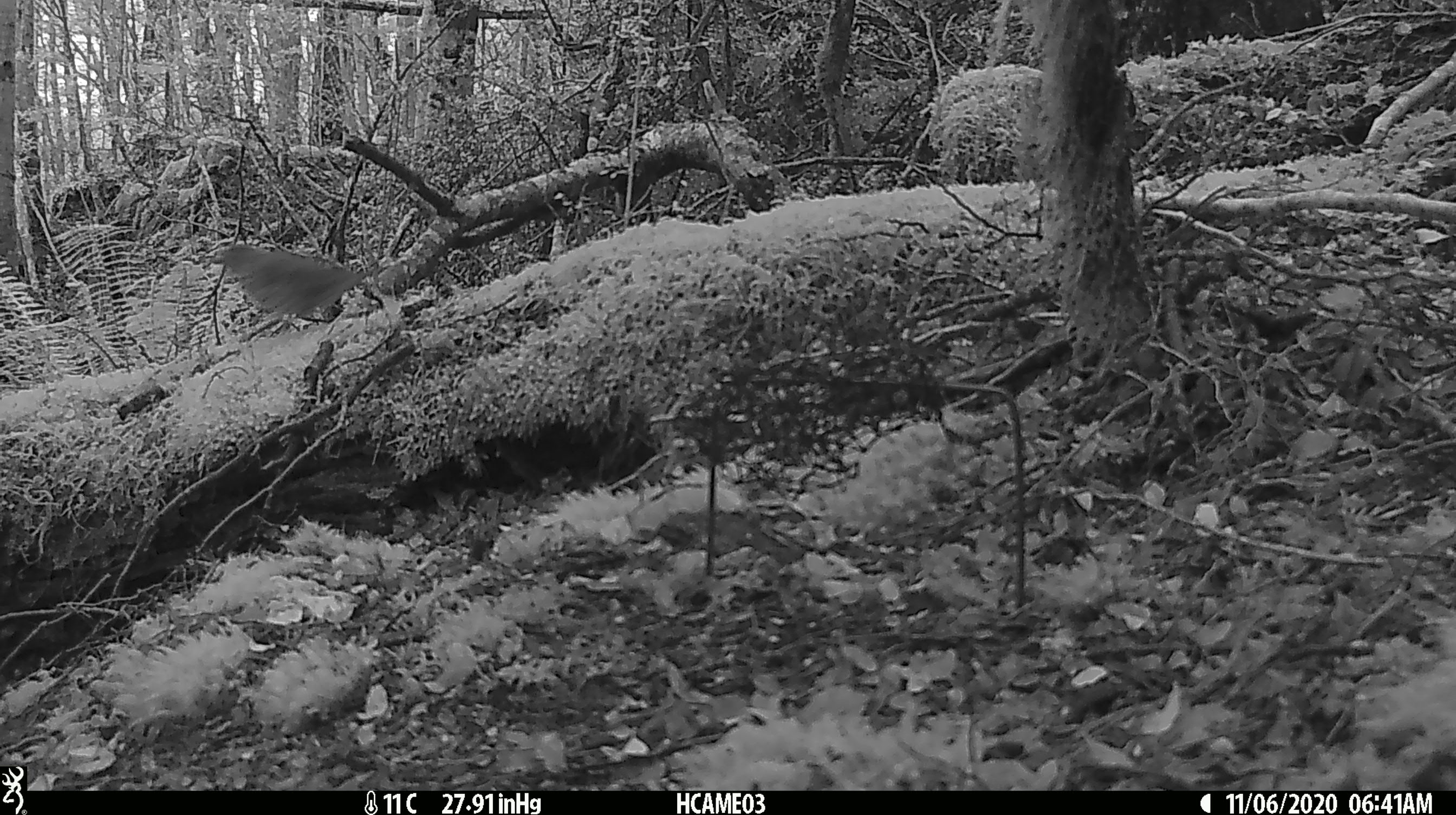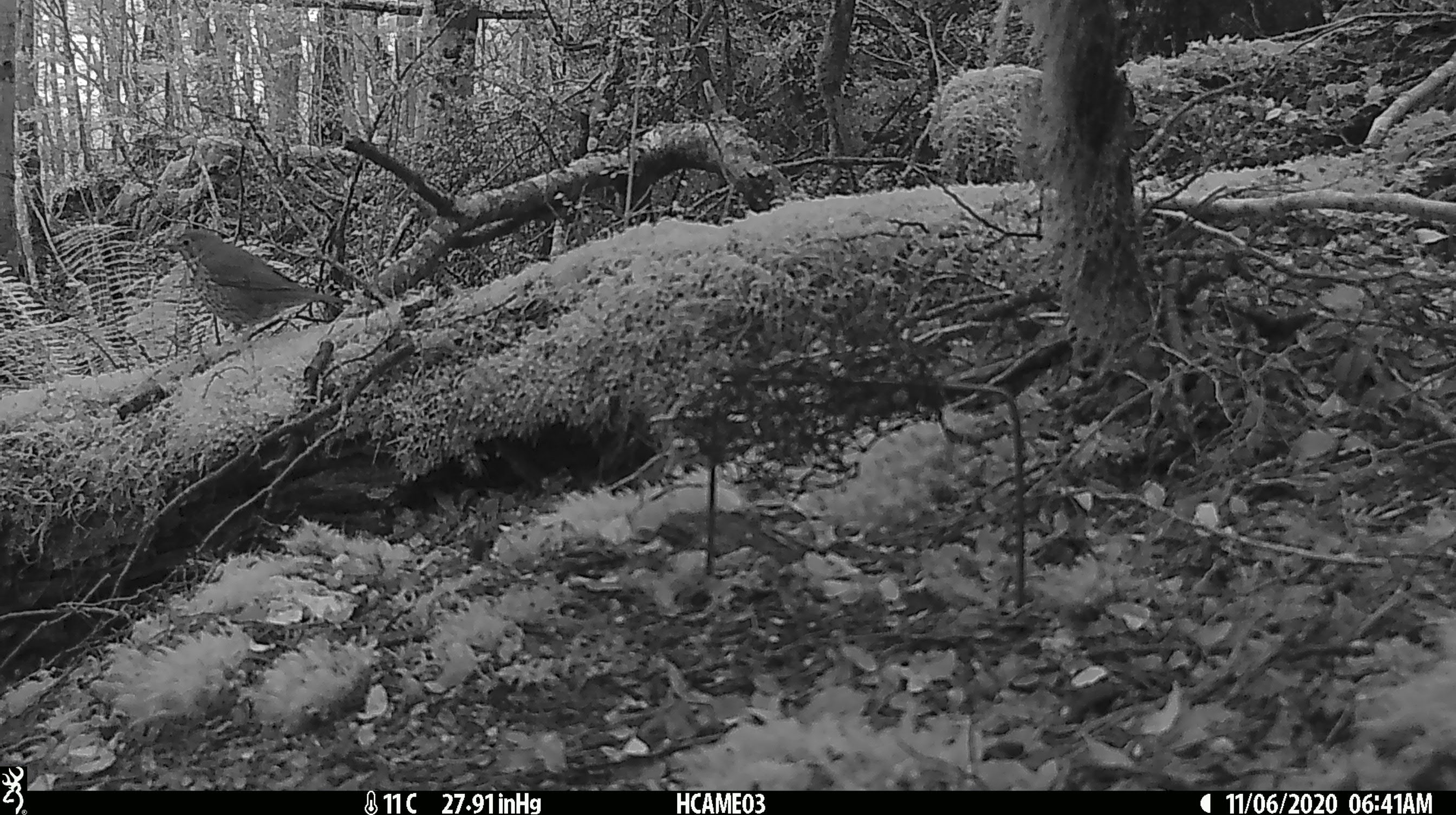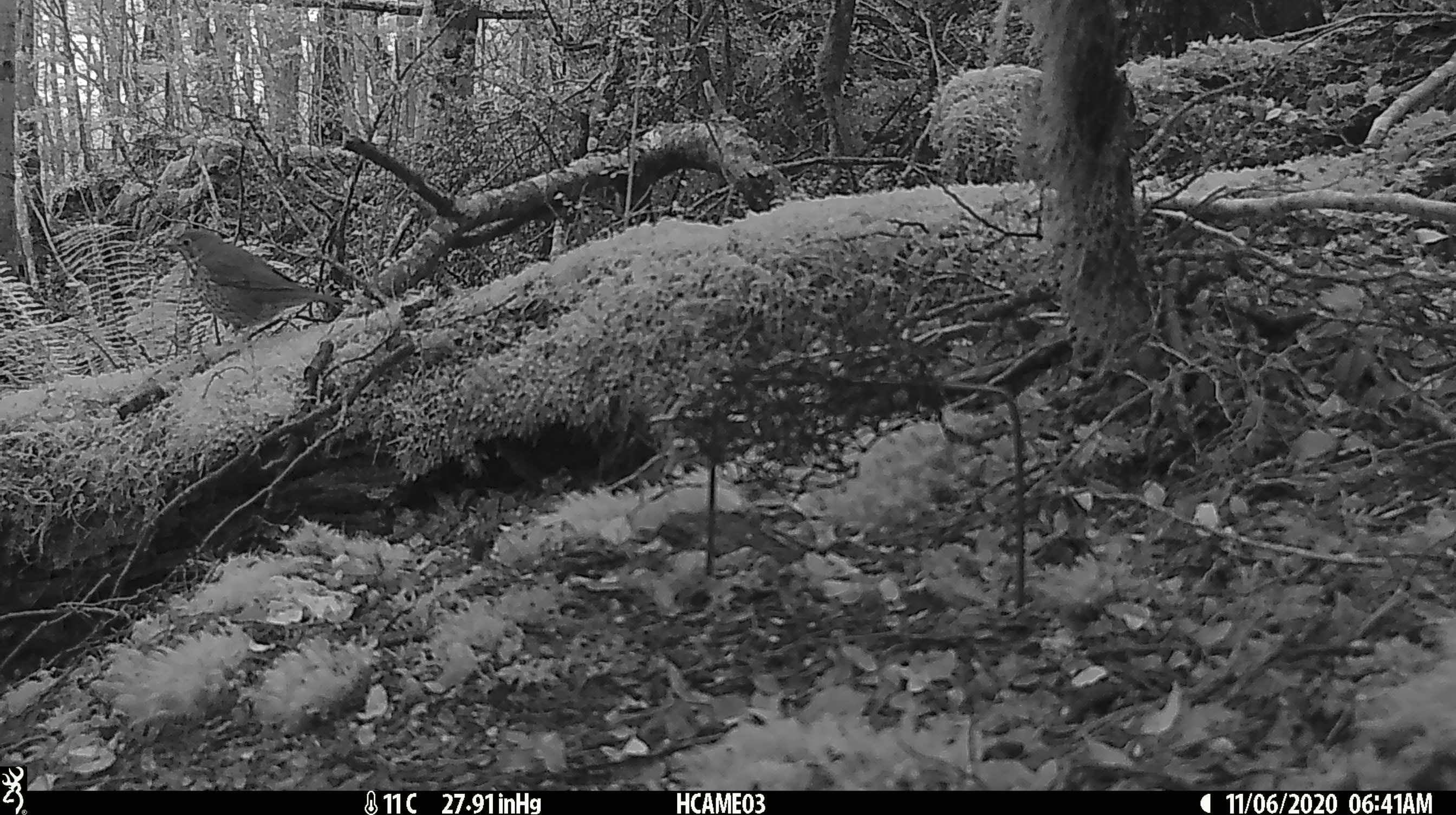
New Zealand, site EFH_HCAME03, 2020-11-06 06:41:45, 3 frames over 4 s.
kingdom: Animalia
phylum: Chordata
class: Aves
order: Passeriformes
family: Turdidae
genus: Turdus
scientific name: Turdus philomelos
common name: song thrush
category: thrush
Thrush (song thrush) (Turdus philomelos).